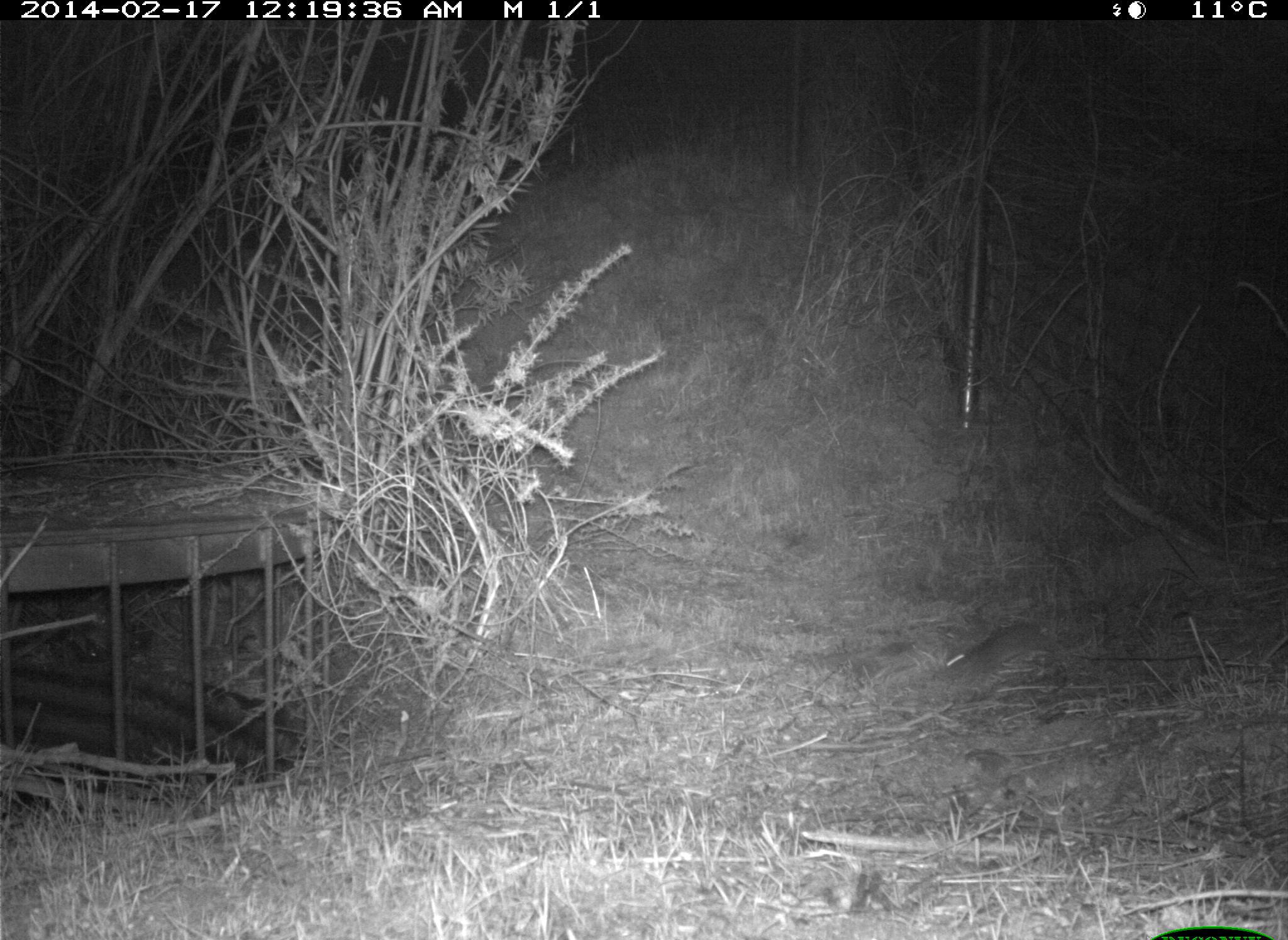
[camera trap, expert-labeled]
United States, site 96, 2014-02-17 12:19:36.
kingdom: Animalia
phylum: Chordata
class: Mammalia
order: Rodentia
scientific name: Rodentia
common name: rodent